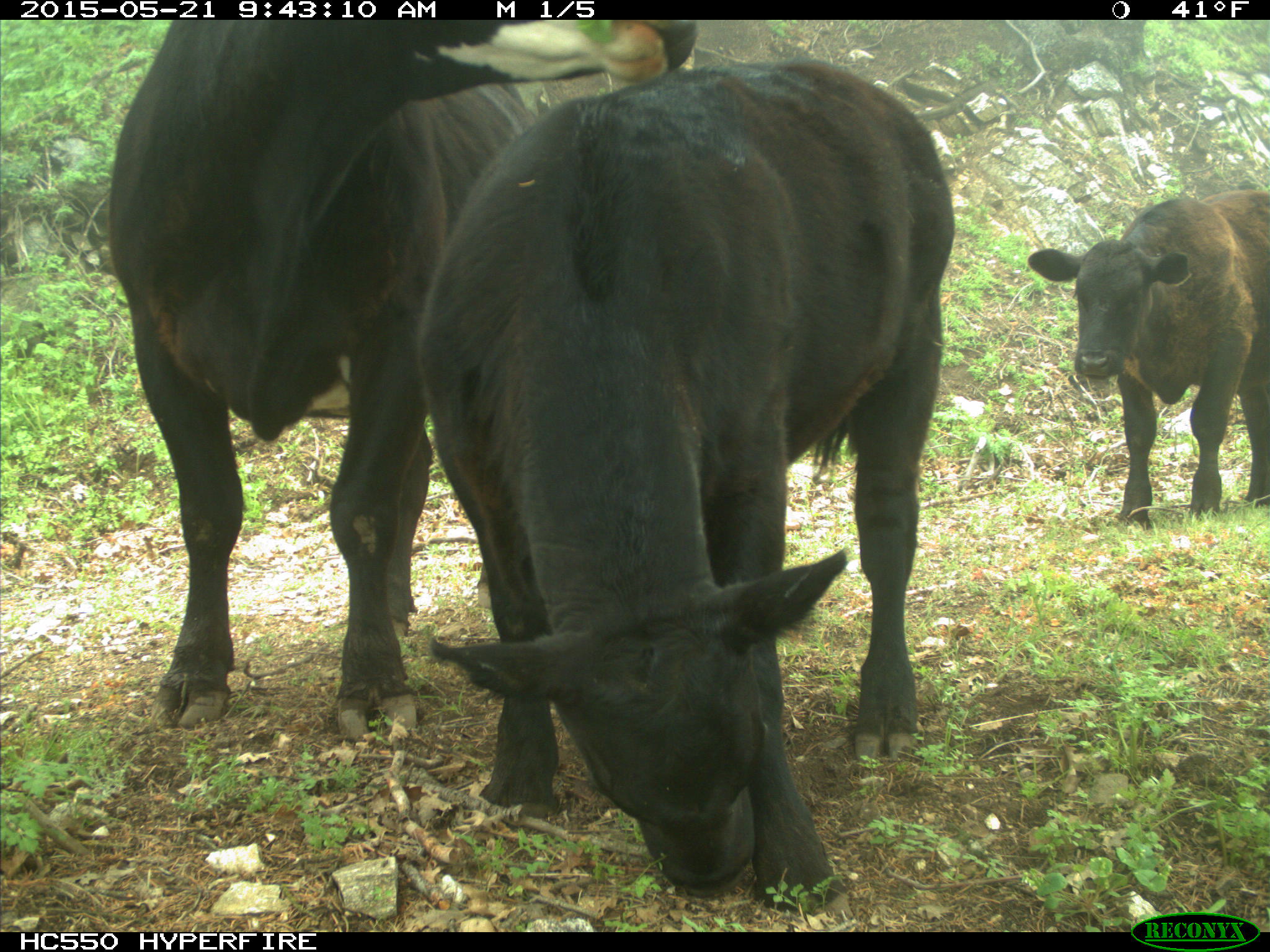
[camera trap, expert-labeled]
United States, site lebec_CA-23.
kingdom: Animalia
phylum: Chordata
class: Mammalia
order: Artiodactyla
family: Bovidae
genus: Bos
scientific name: Bos taurus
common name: domestic cow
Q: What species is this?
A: Bos taurus (domestic cow).